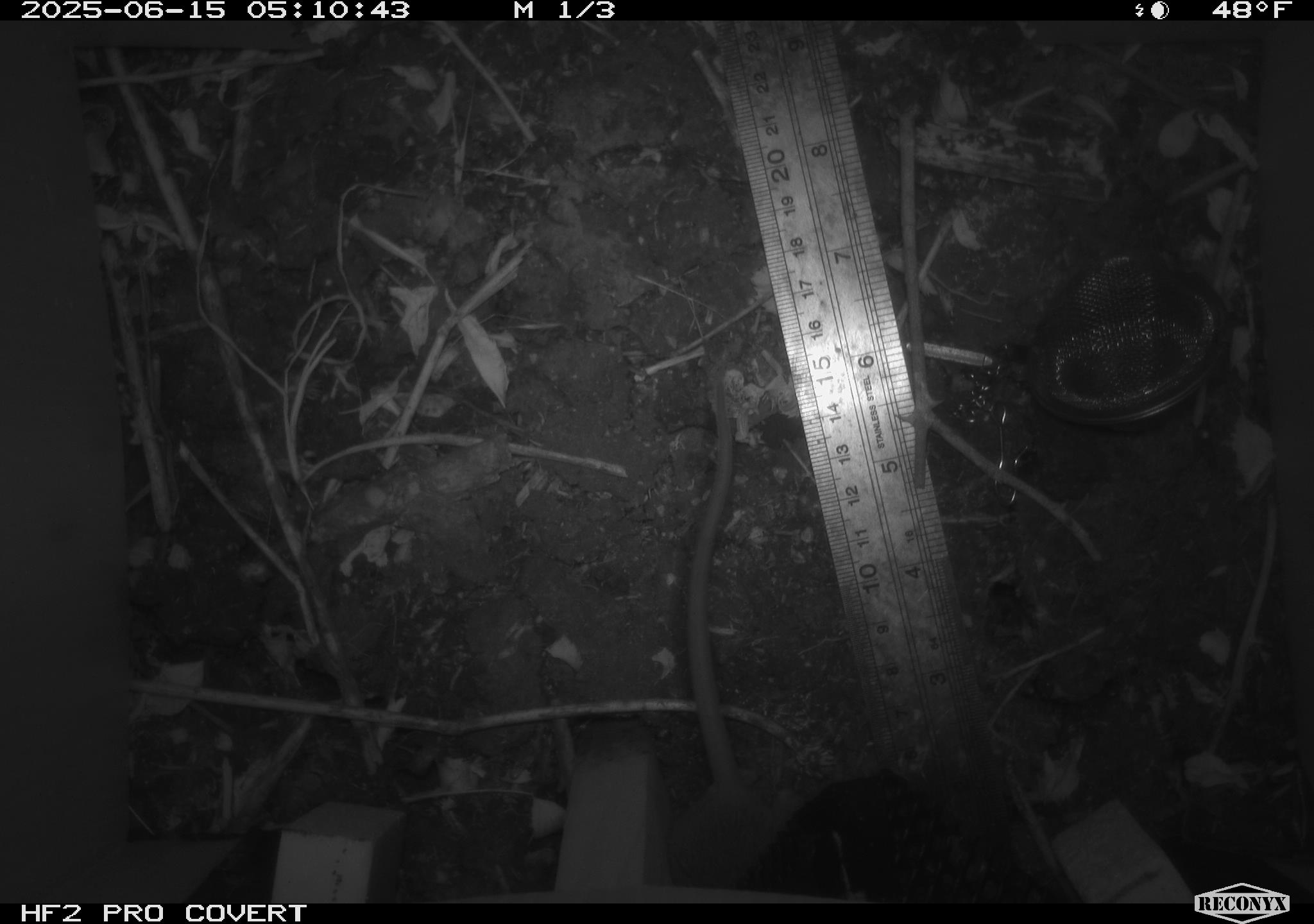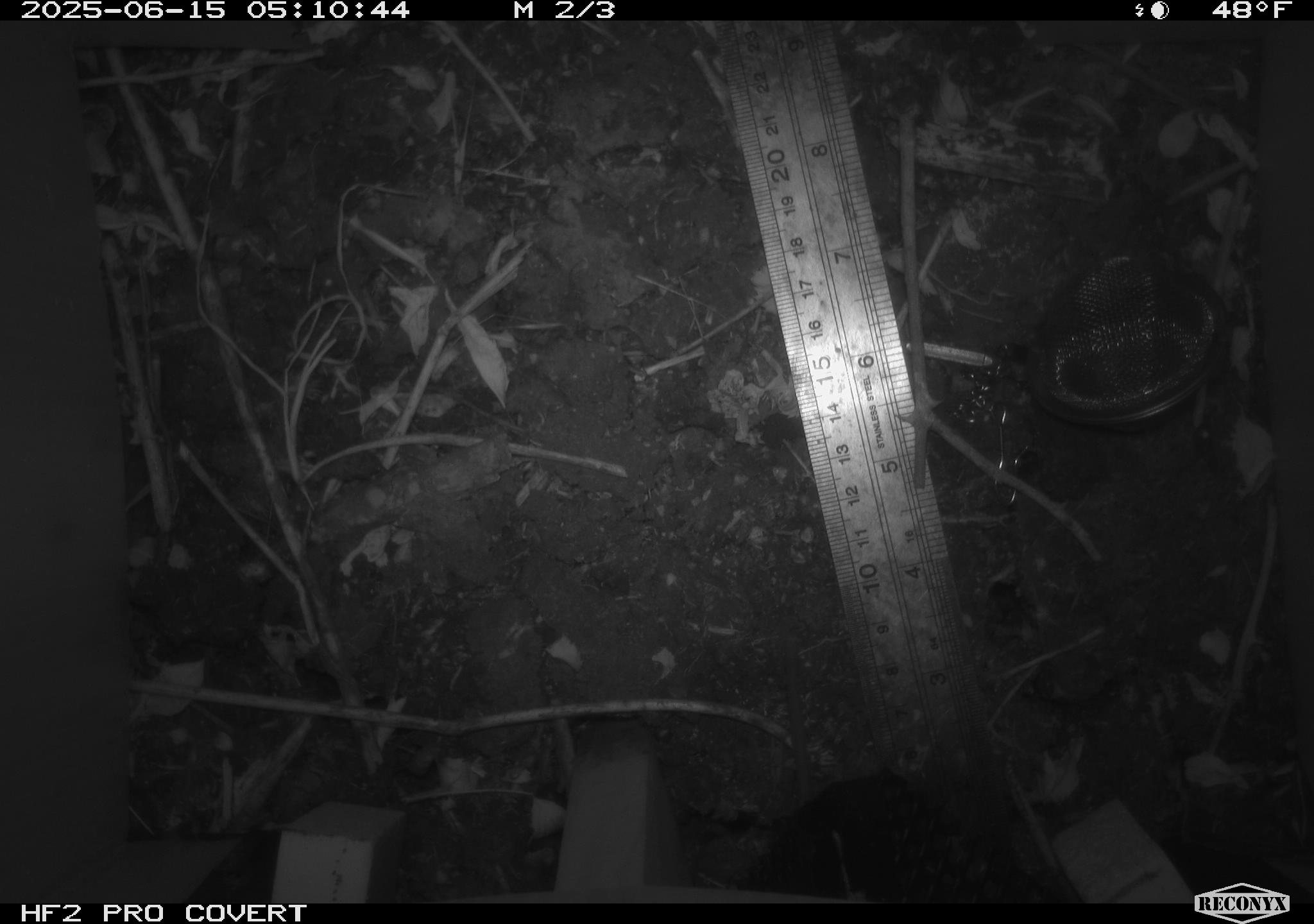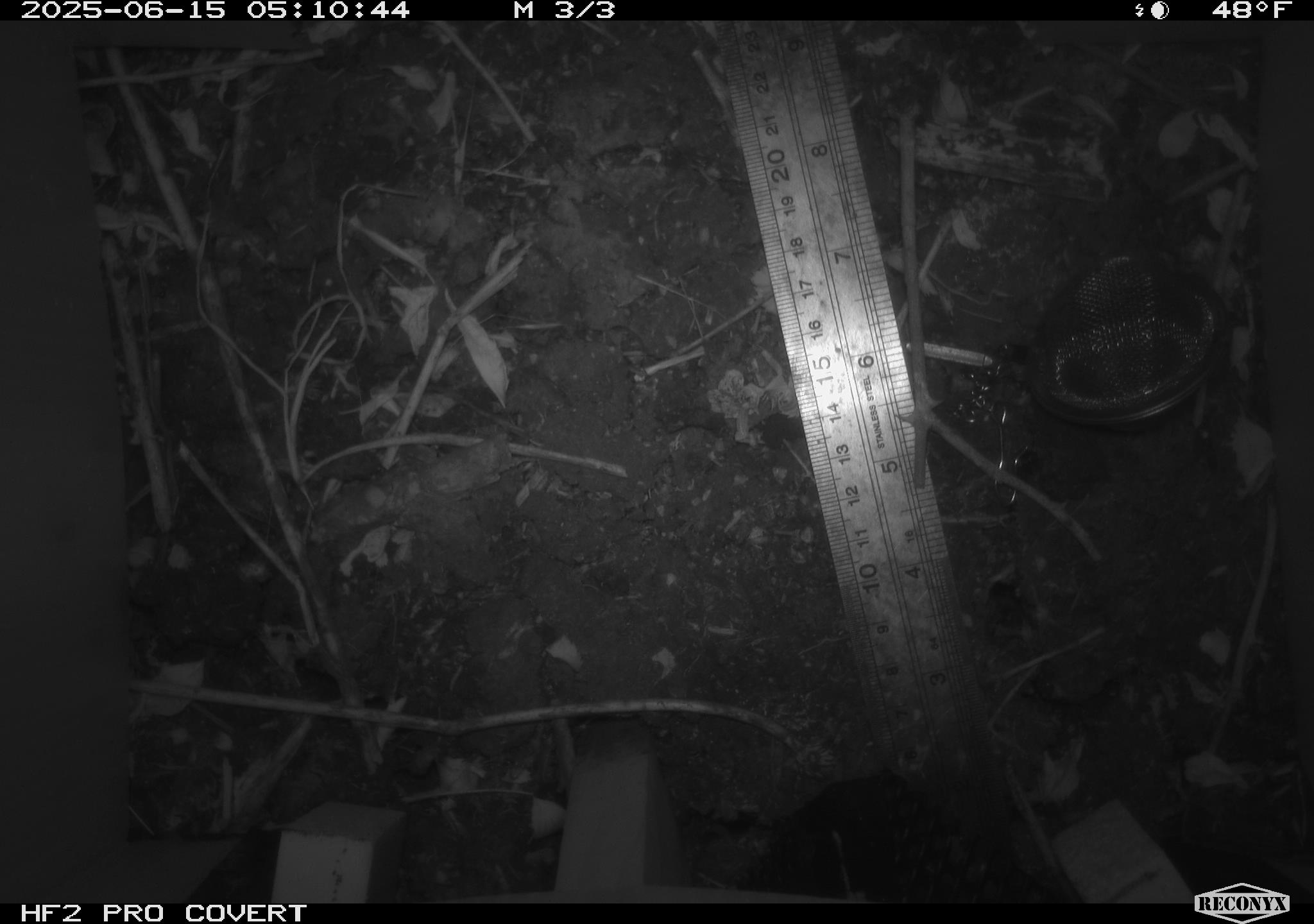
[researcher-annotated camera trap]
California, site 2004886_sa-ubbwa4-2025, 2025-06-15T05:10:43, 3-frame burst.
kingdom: Animalia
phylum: Chordata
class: Mammalia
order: Rodentia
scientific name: Rodentia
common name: rodent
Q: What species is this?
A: Rodent (Rodentia).